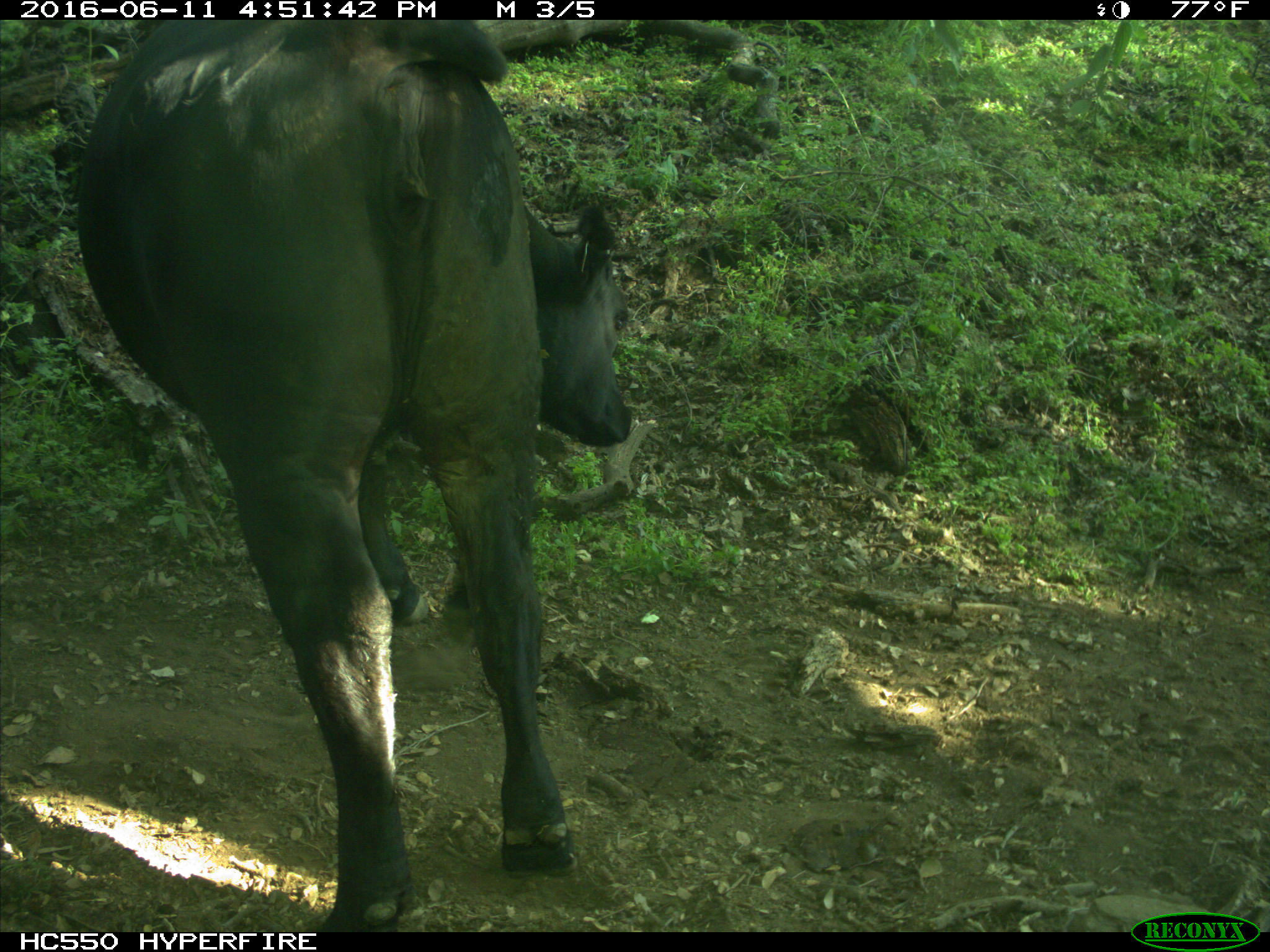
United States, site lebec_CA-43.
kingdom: Animalia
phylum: Chordata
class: Mammalia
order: Artiodactyla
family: Bovidae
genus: Bos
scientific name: Bos taurus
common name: domestic cow